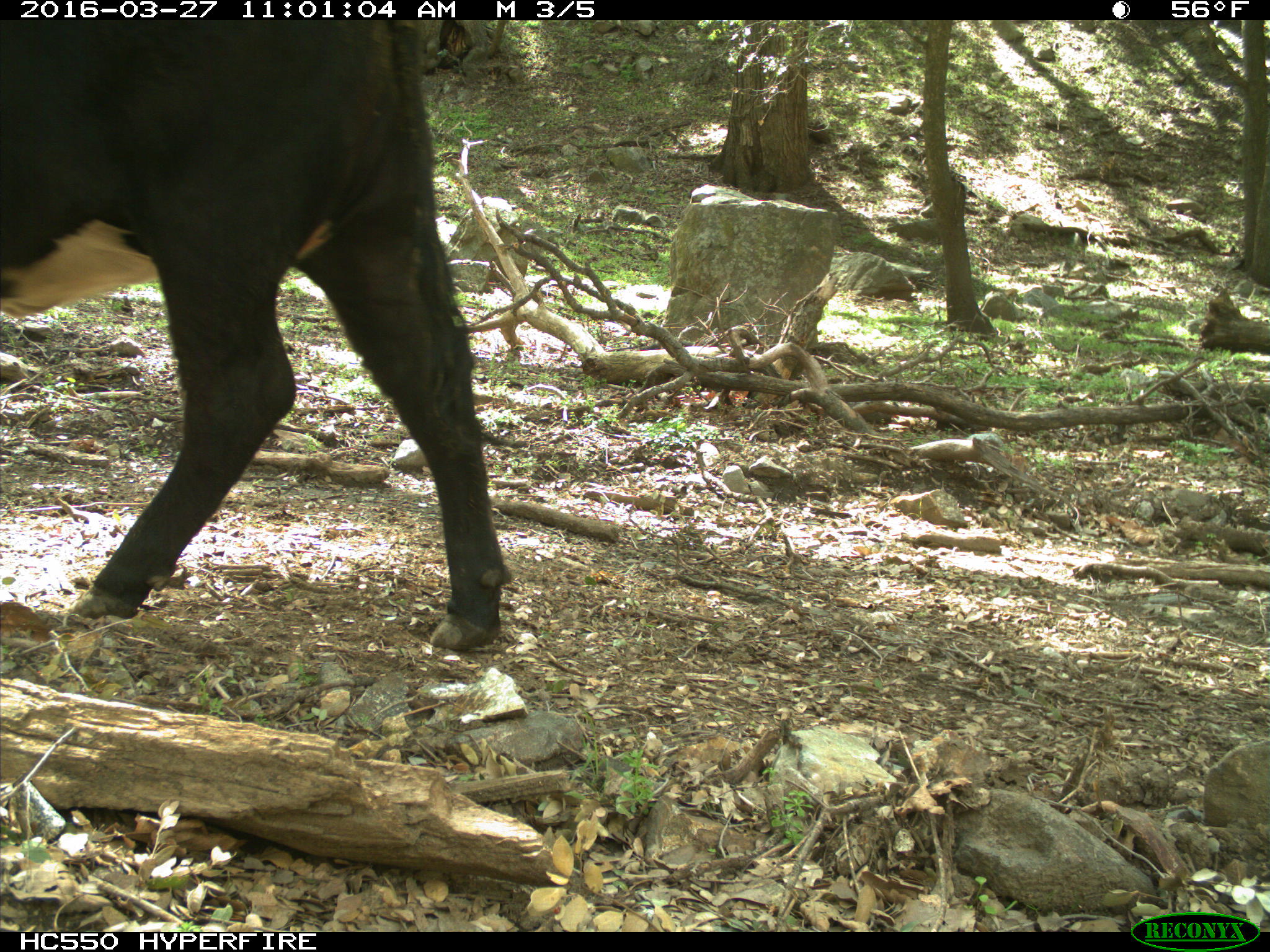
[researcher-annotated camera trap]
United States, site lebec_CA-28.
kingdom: Animalia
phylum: Chordata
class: Mammalia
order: Artiodactyla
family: Bovidae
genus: Bos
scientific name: Bos taurus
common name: domestic cow